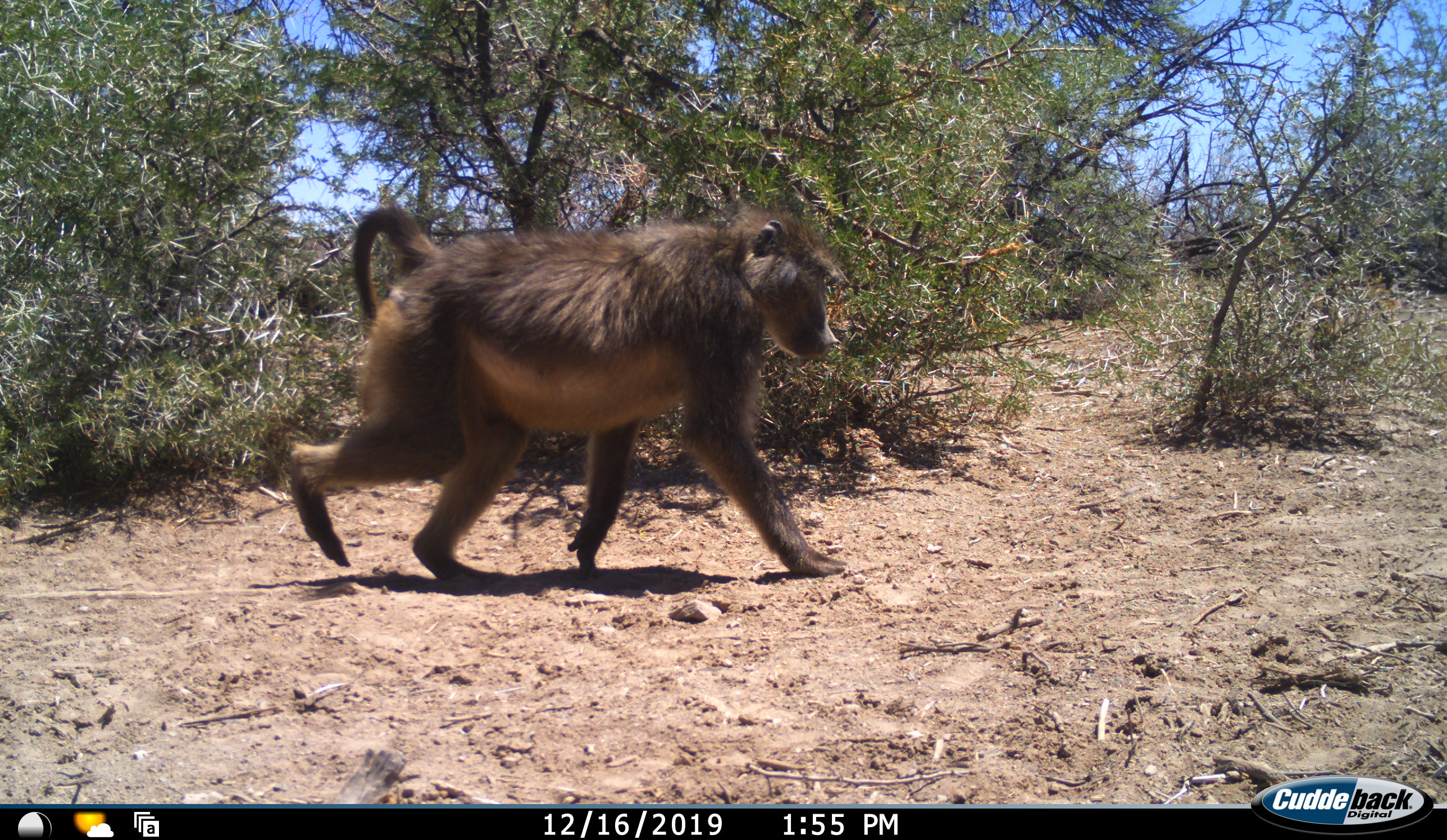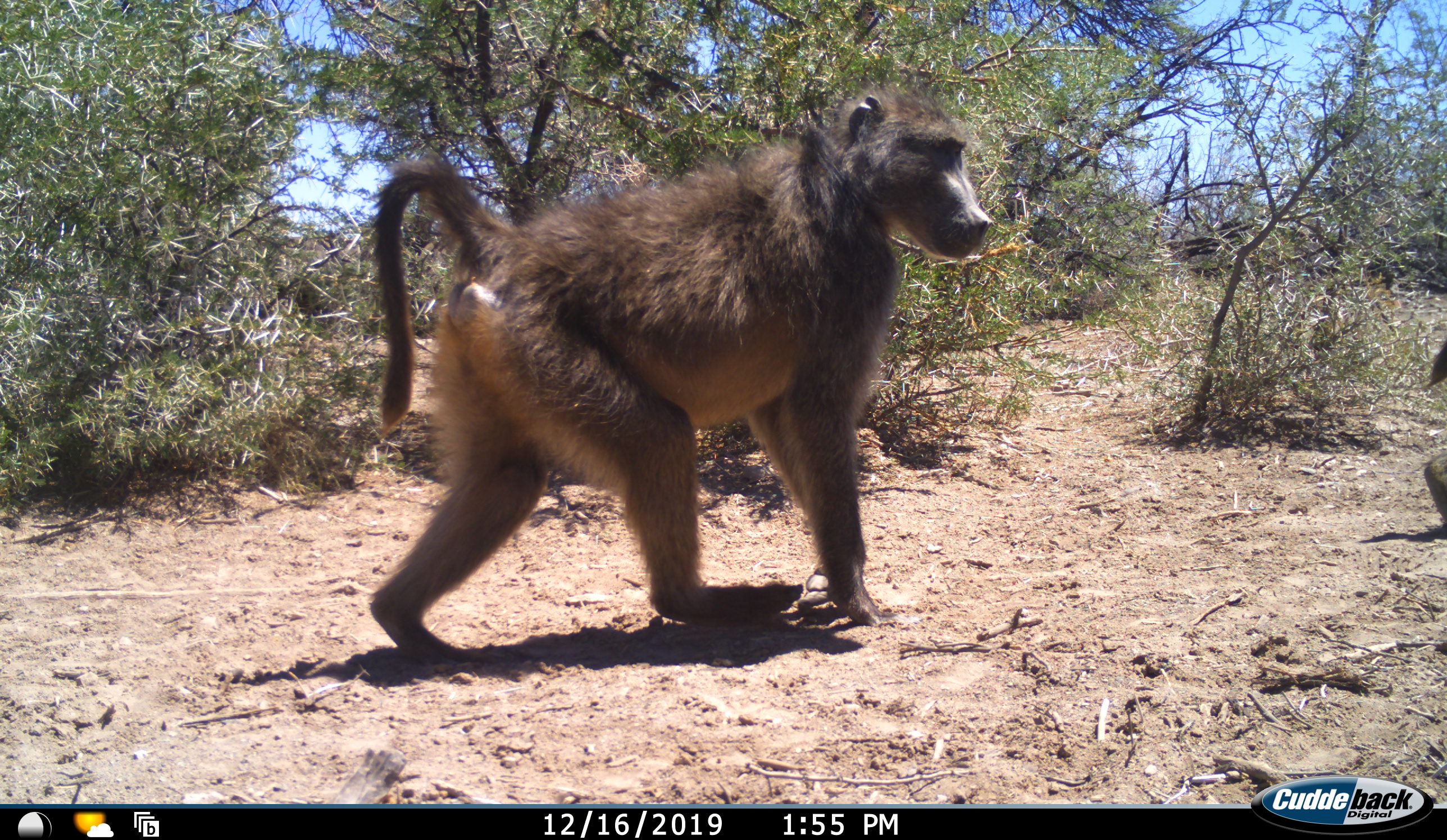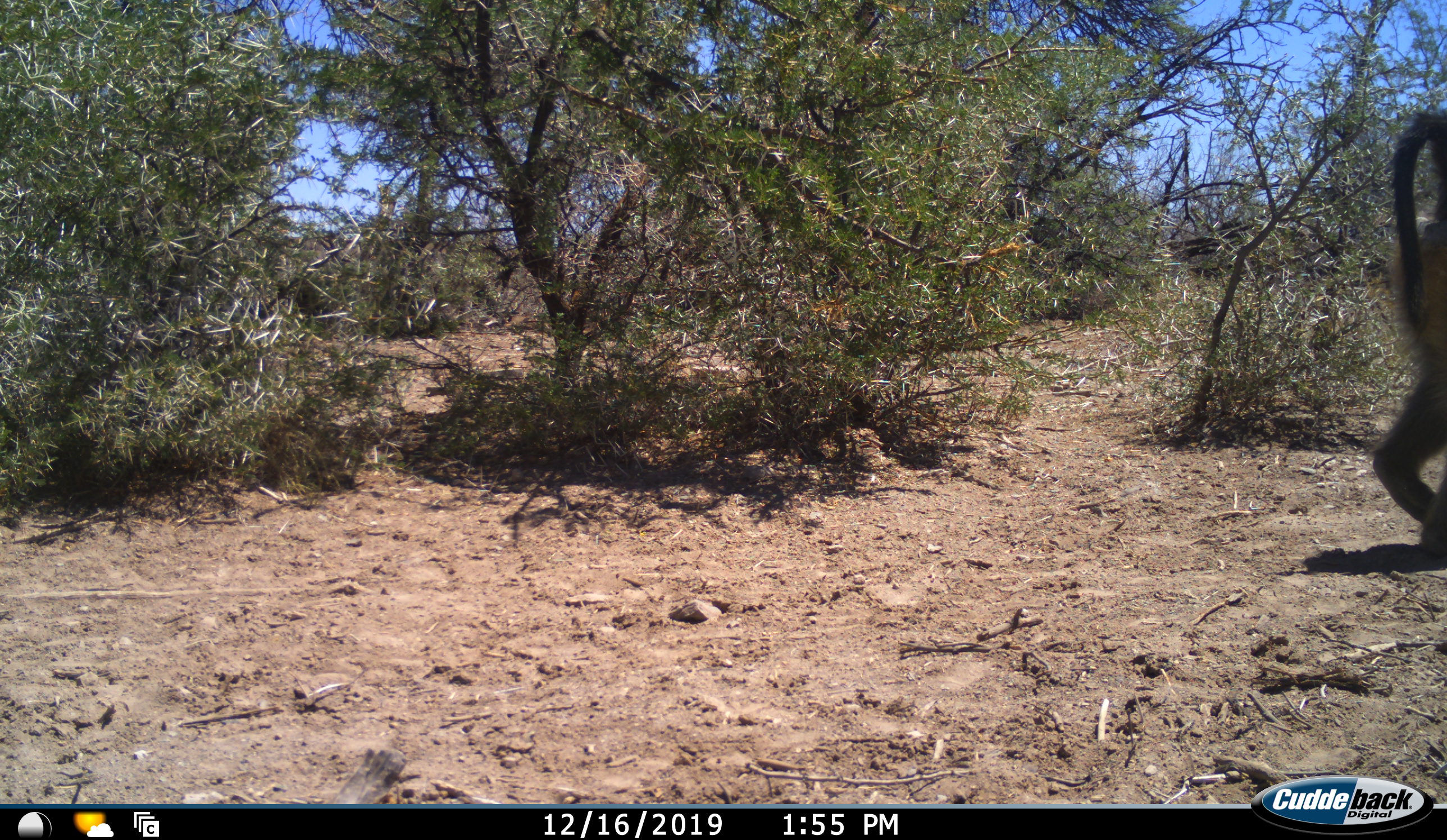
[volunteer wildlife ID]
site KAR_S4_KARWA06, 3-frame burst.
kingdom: Animalia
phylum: Chordata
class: Mammalia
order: Primates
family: Cercopithecidae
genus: Papio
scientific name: Papio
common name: baboon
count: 2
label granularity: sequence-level